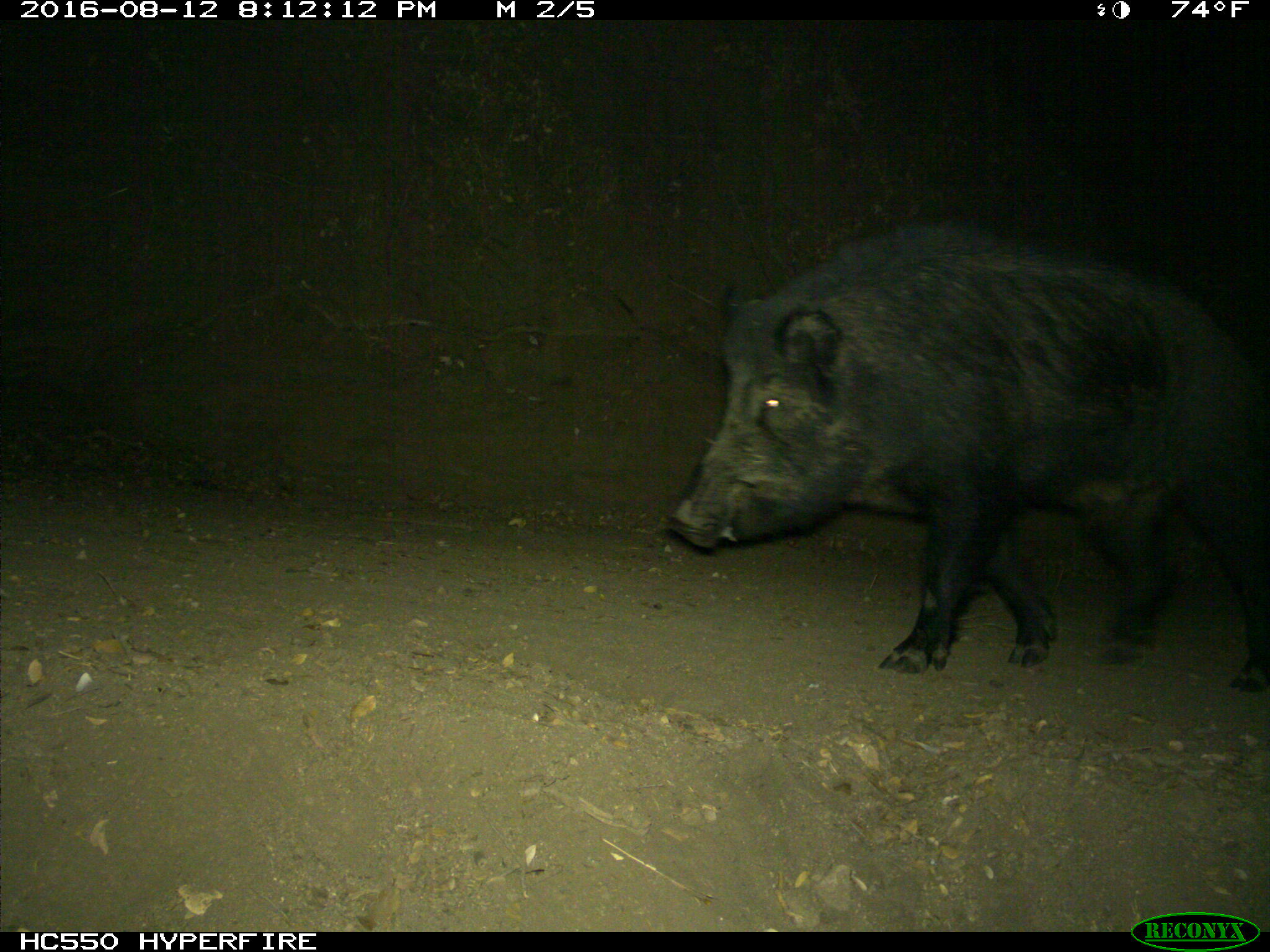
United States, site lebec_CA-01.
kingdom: Animalia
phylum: Chordata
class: Mammalia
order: Artiodactyla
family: Suidae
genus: Sus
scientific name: Sus scrofa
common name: wild boar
Sus scrofa (wild boar).